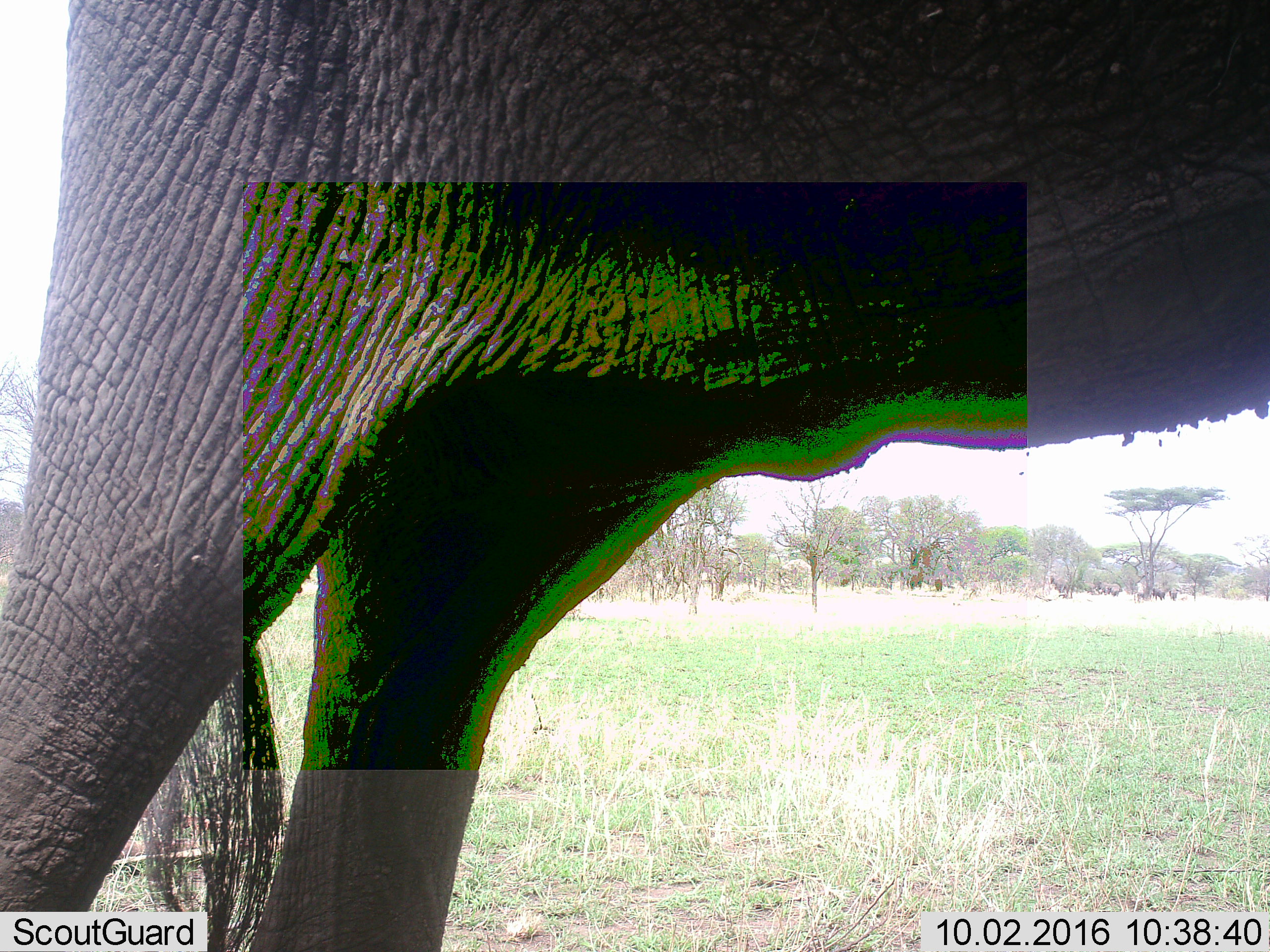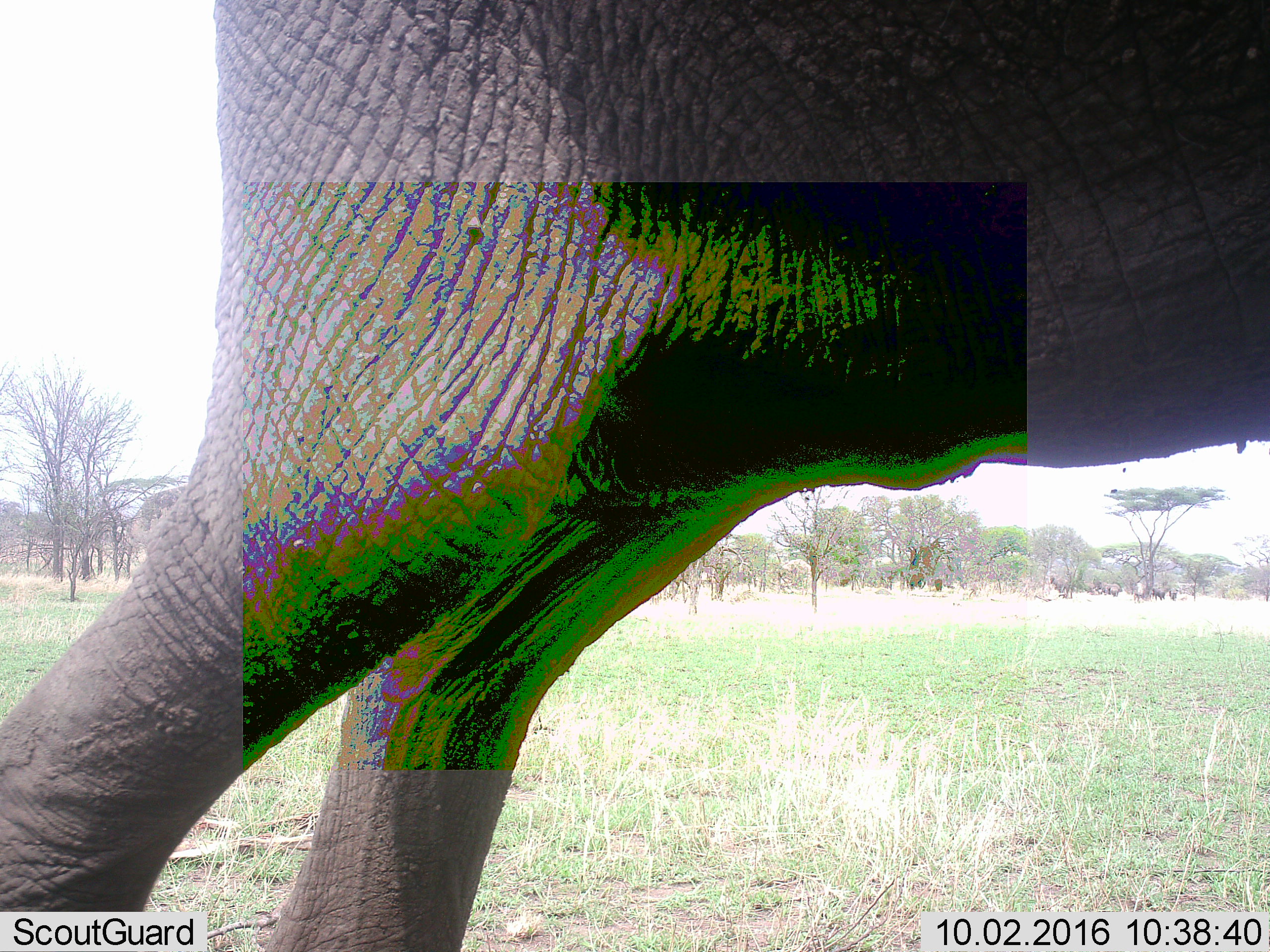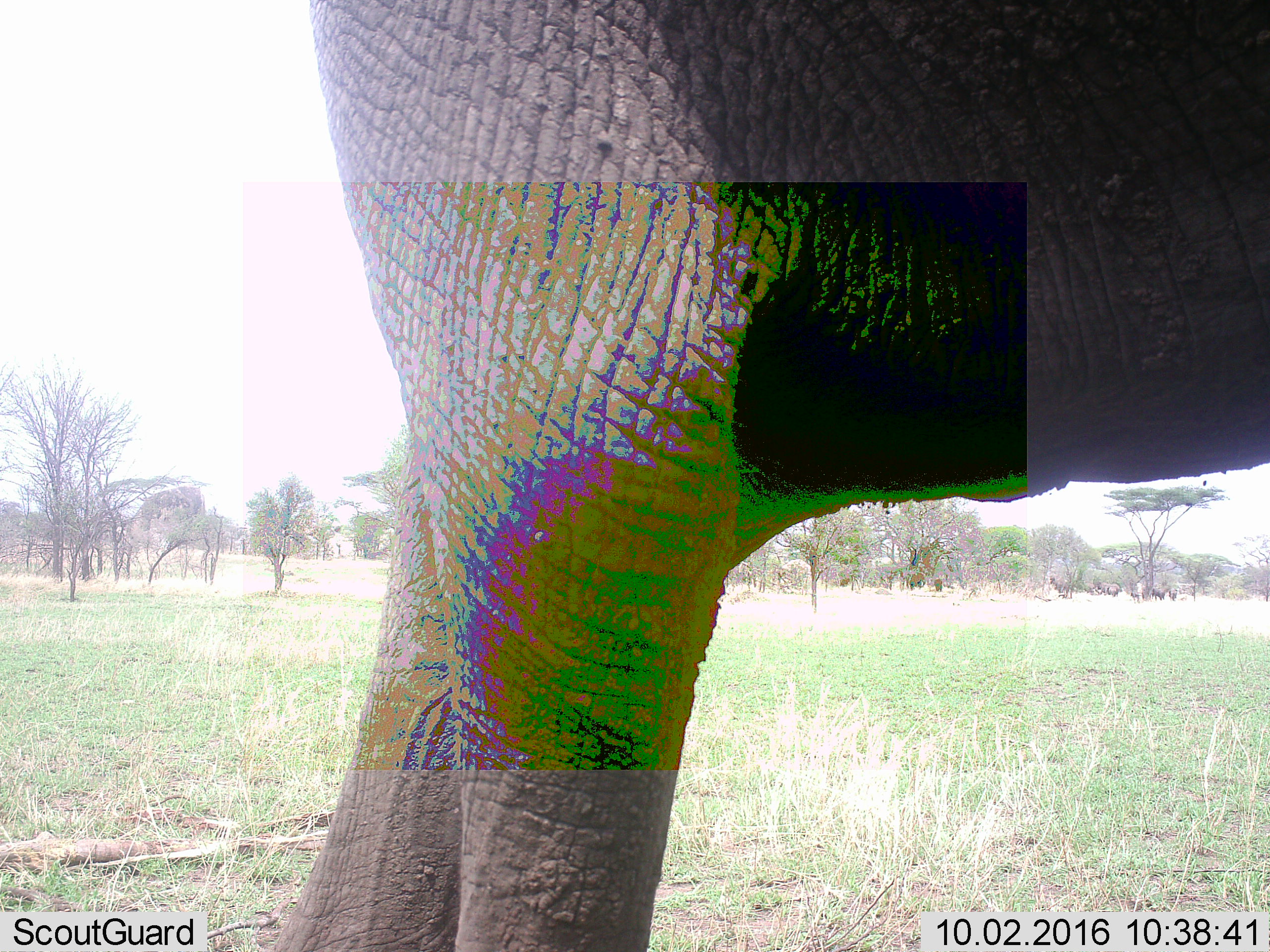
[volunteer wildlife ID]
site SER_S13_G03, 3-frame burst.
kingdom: Animalia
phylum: Chordata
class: Mammalia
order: Proboscidea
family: Elephantidae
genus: Loxodonta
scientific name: Loxodonta africana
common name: african bush elephant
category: elephant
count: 1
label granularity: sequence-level